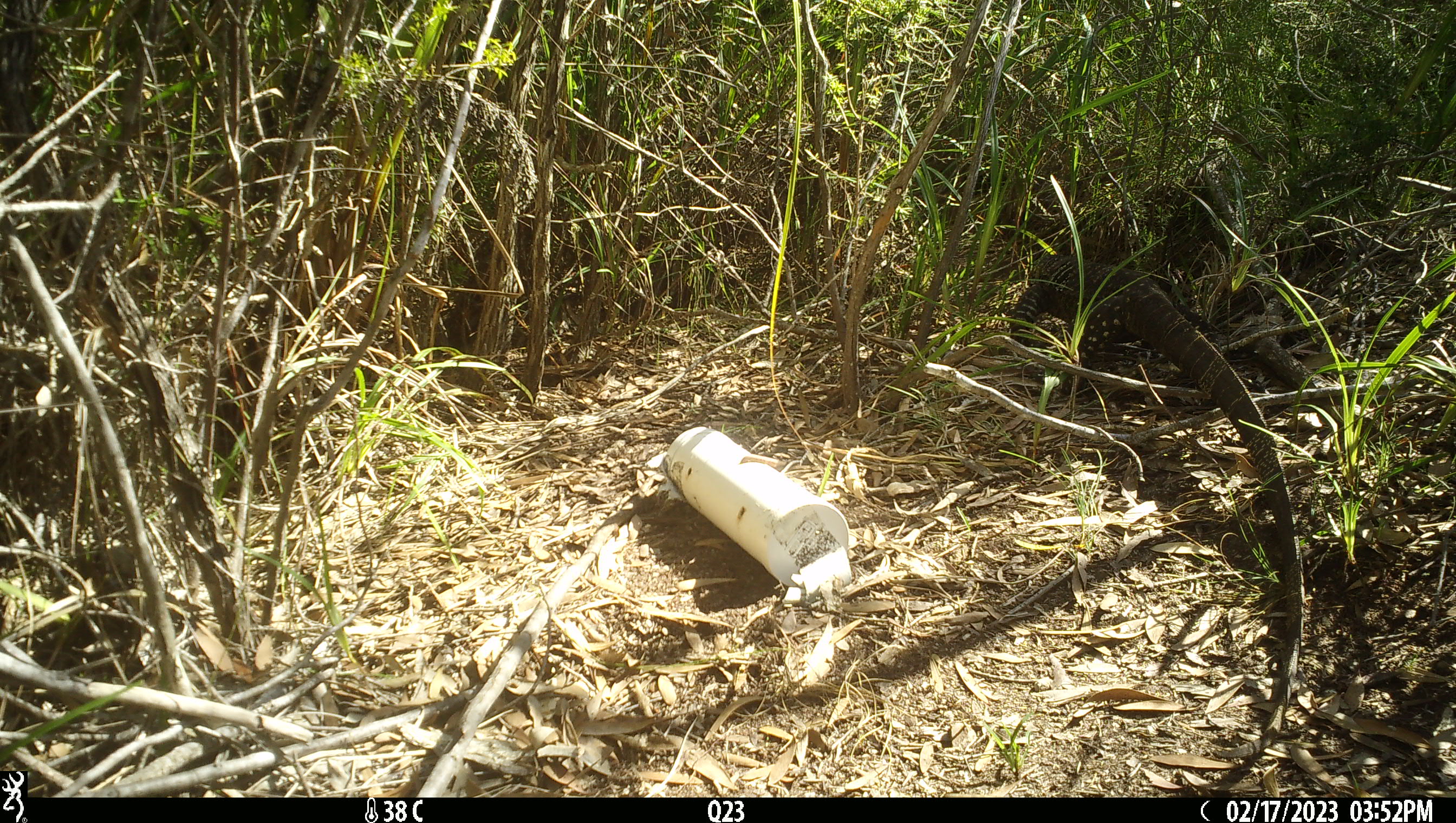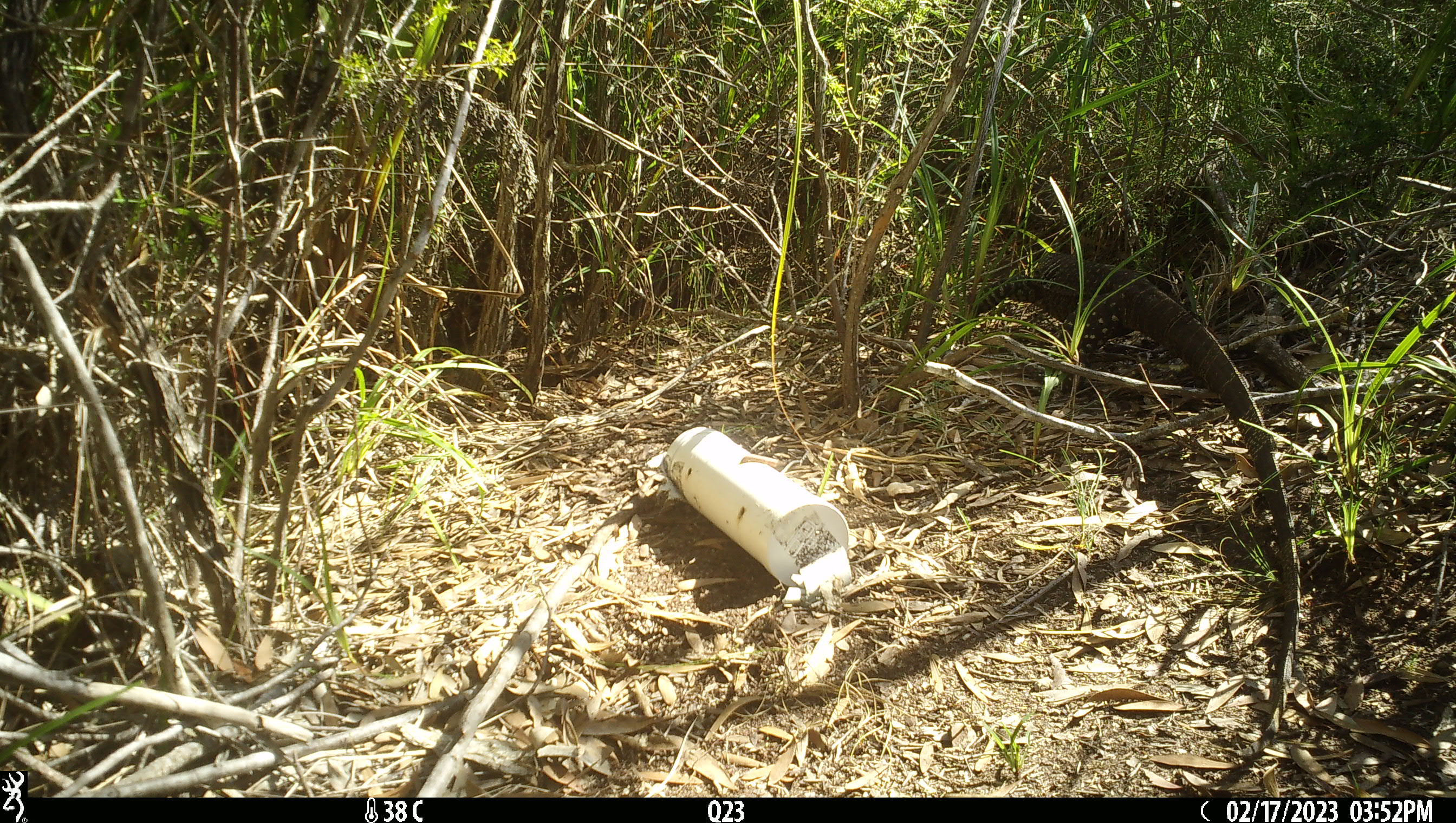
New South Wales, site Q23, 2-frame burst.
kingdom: Animalia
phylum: Chordata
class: Reptilia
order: Squamata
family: Varanidae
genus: Varanus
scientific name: Varanus varius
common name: lace monitor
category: goanna